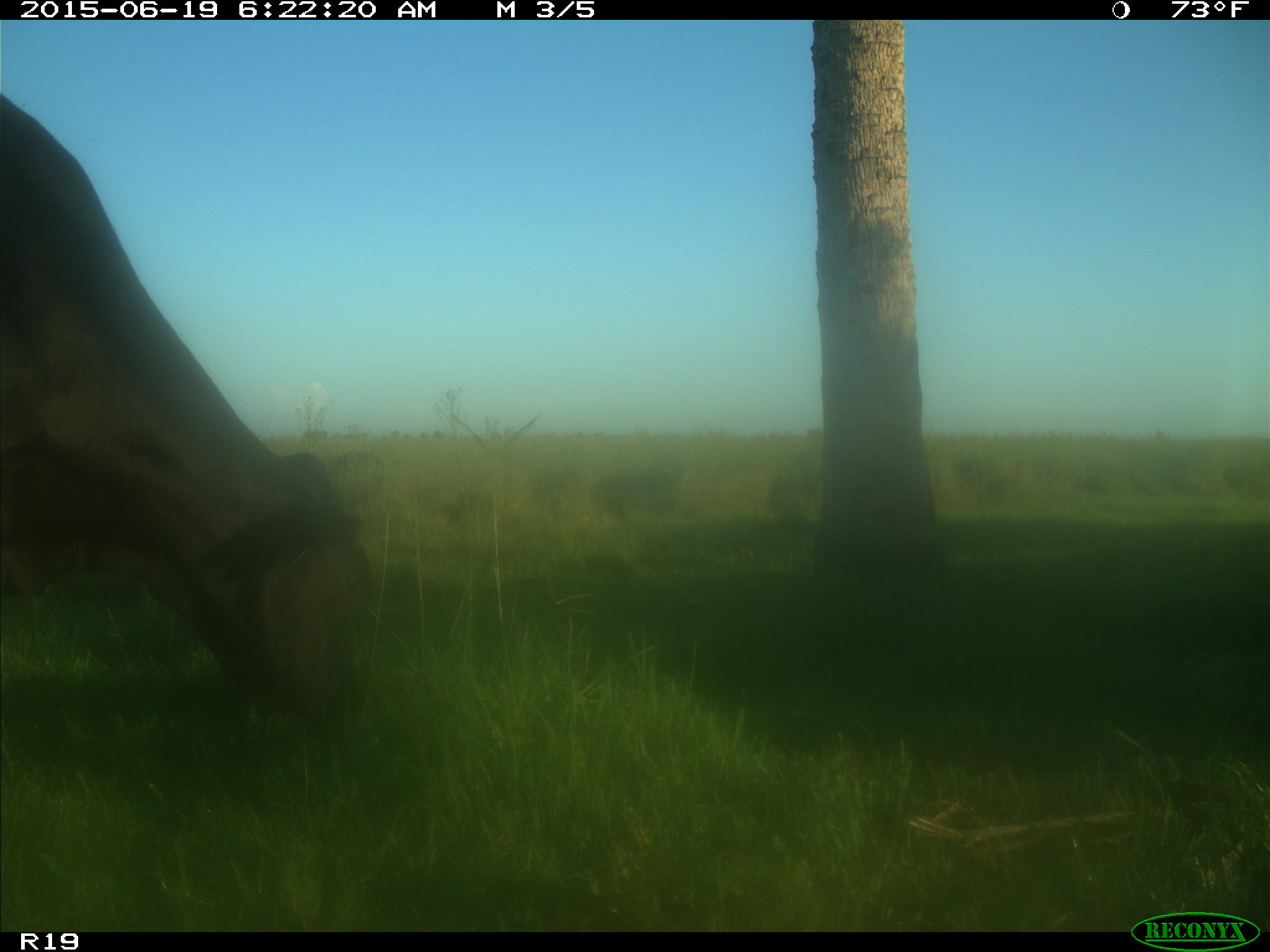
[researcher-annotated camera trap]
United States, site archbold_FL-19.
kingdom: Animalia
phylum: Chordata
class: Mammalia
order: Artiodactyla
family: Bovidae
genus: Bos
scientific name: Bos taurus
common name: domestic cow